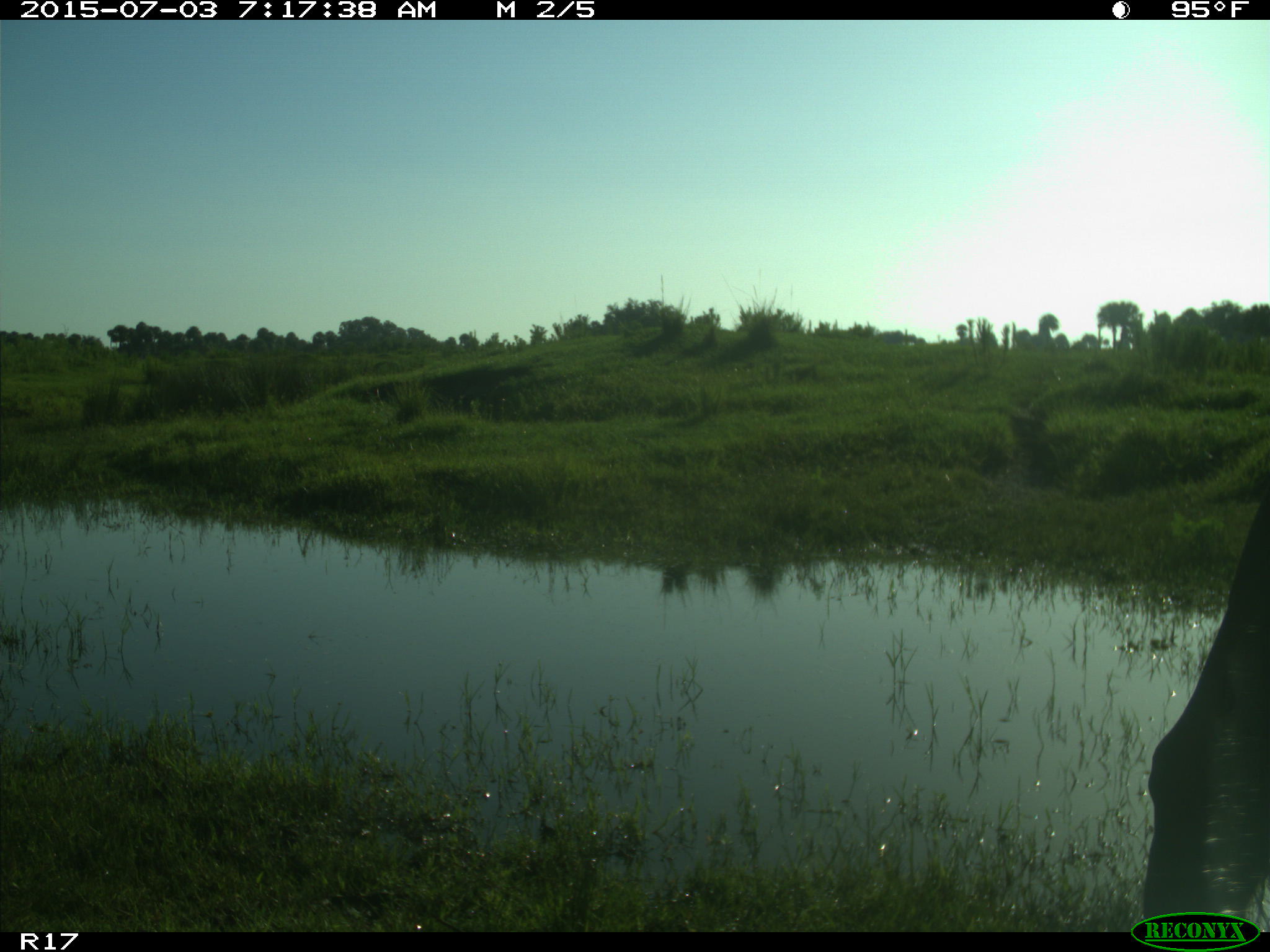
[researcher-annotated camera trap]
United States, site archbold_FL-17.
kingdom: Animalia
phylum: Chordata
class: Mammalia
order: Artiodactyla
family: Bovidae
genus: Bos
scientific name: Bos taurus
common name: domestic cow